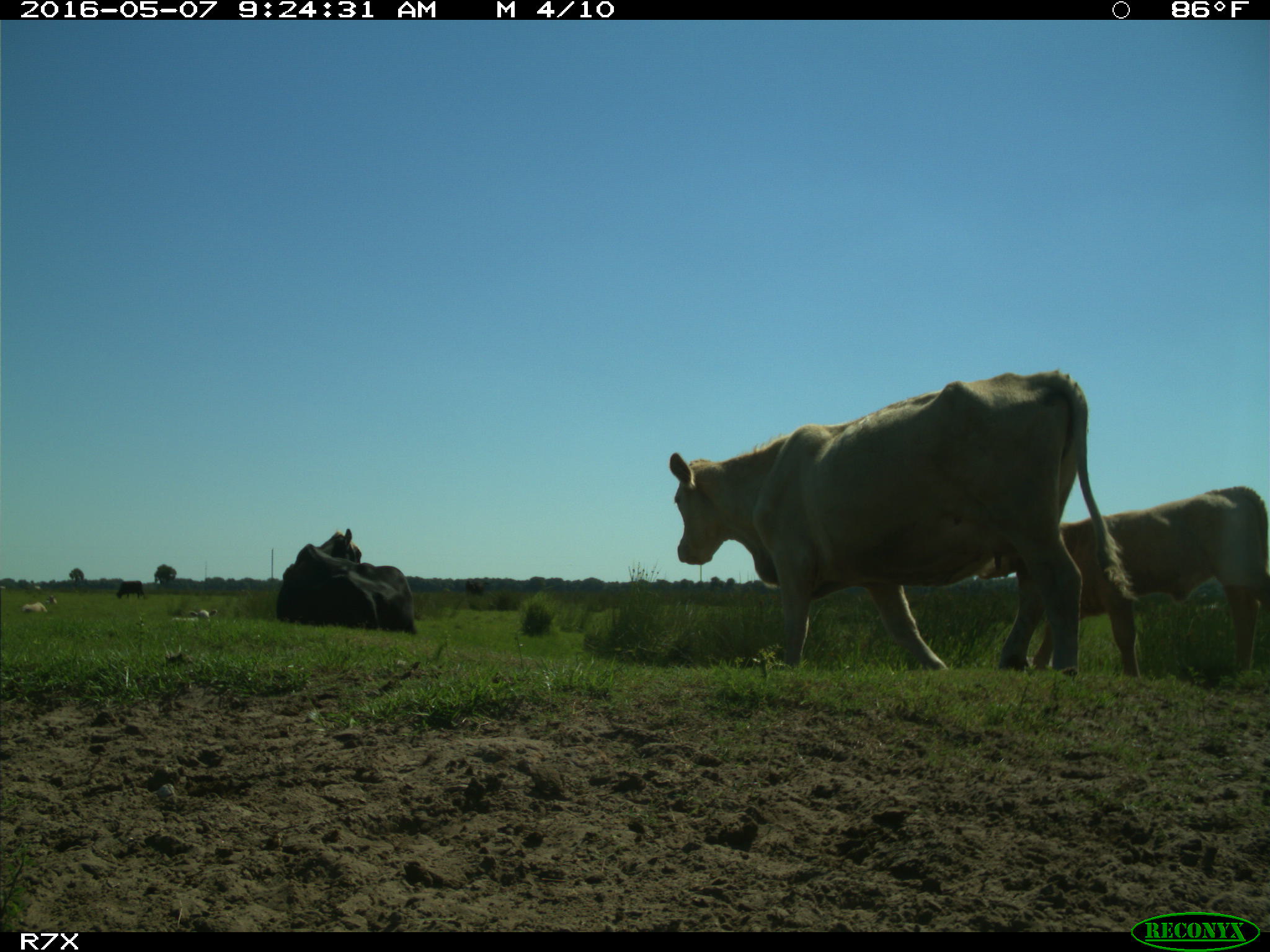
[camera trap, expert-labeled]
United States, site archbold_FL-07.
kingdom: Animalia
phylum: Chordata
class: Mammalia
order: Artiodactyla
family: Bovidae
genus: Bos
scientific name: Bos taurus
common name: domestic cow